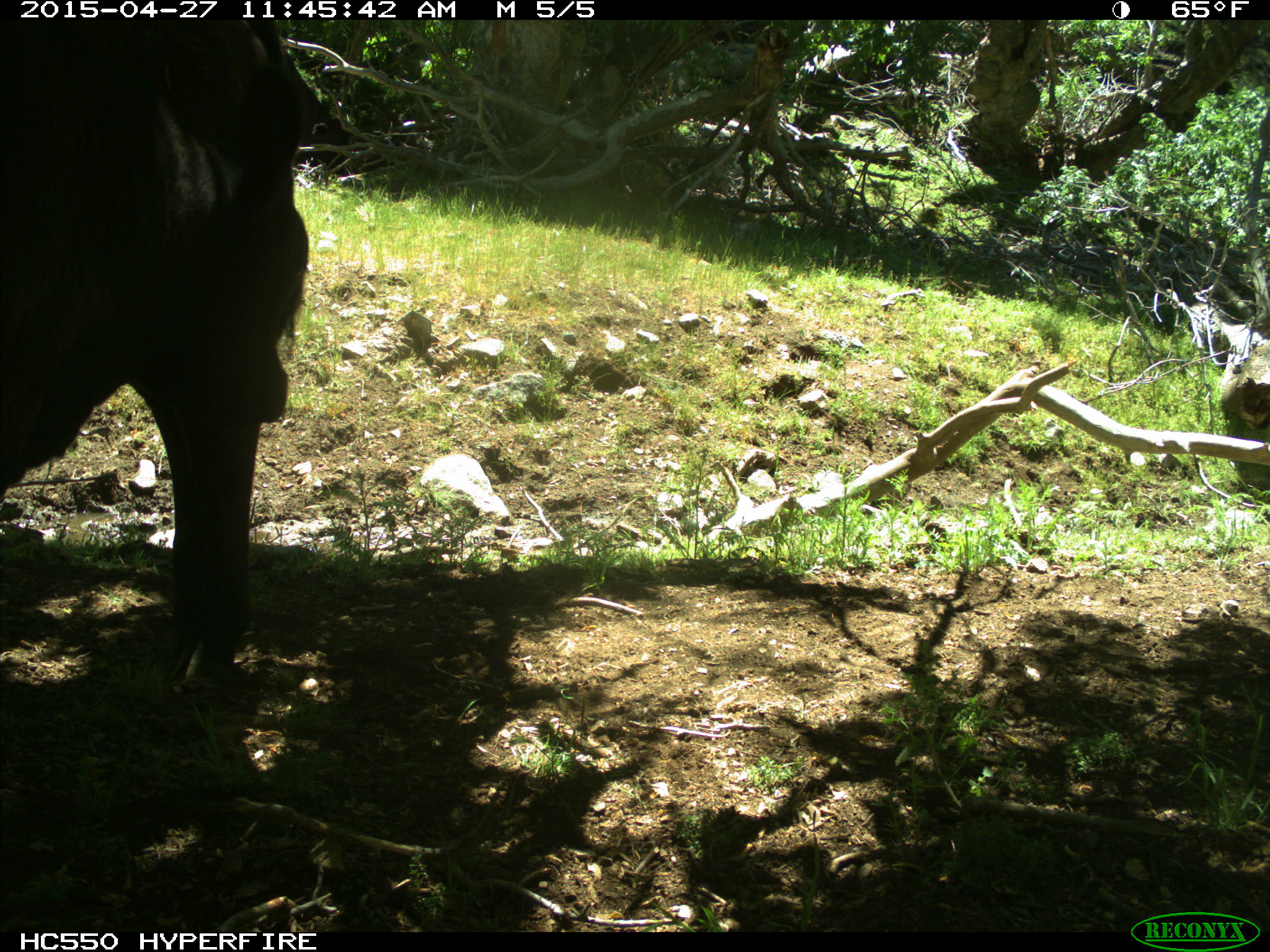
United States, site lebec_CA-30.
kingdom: Animalia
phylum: Chordata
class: Mammalia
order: Artiodactyla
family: Bovidae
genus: Bos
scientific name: Bos taurus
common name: domestic cow